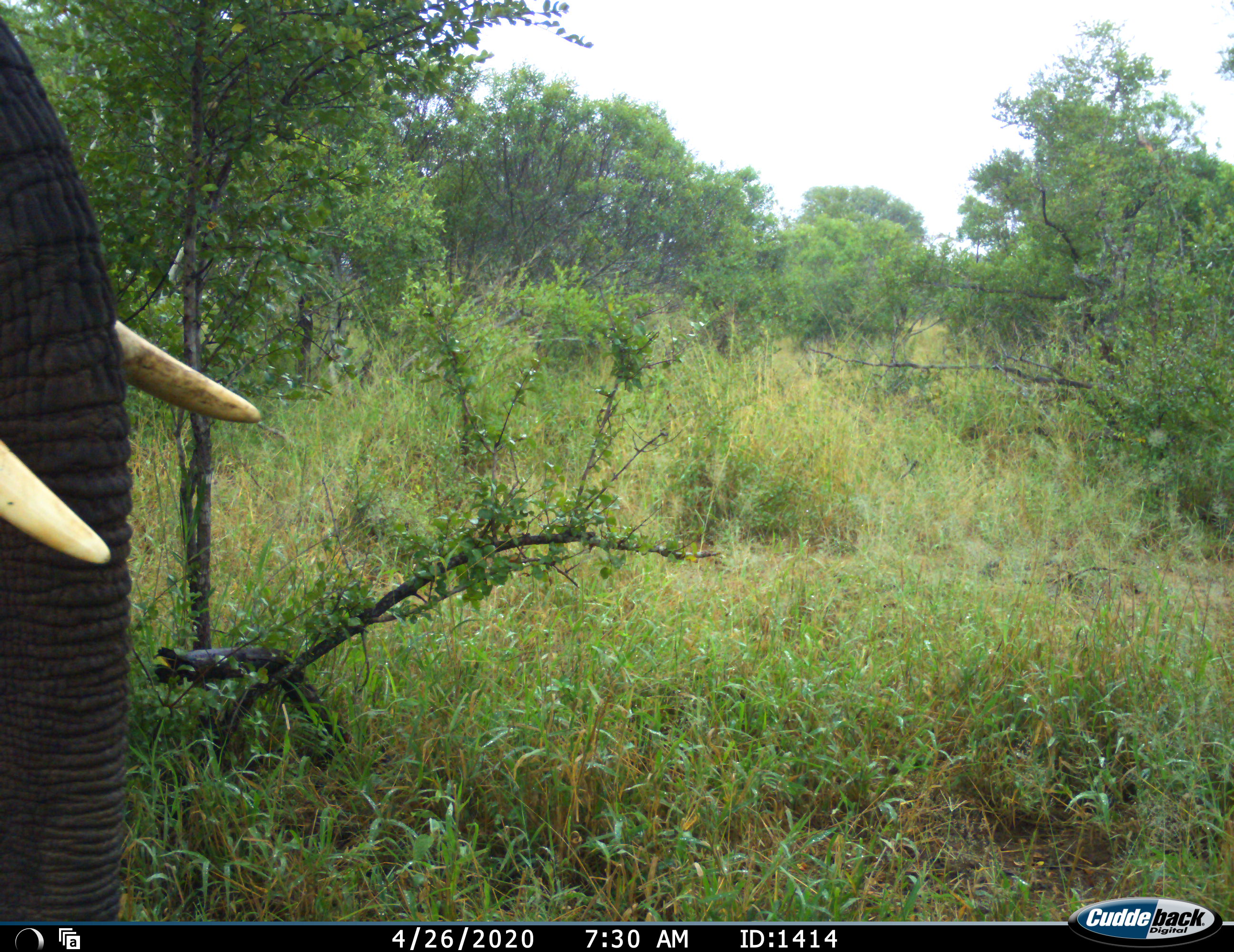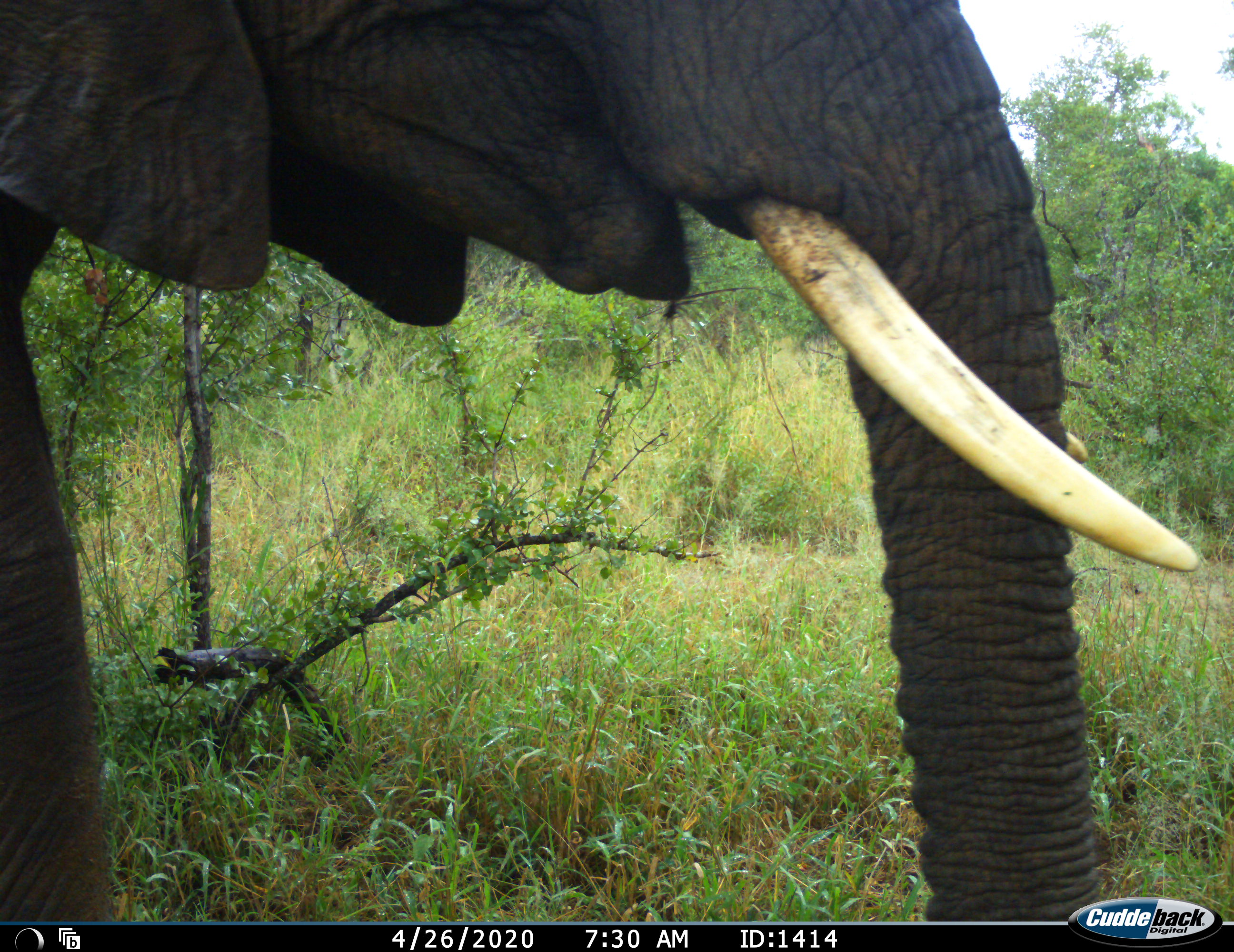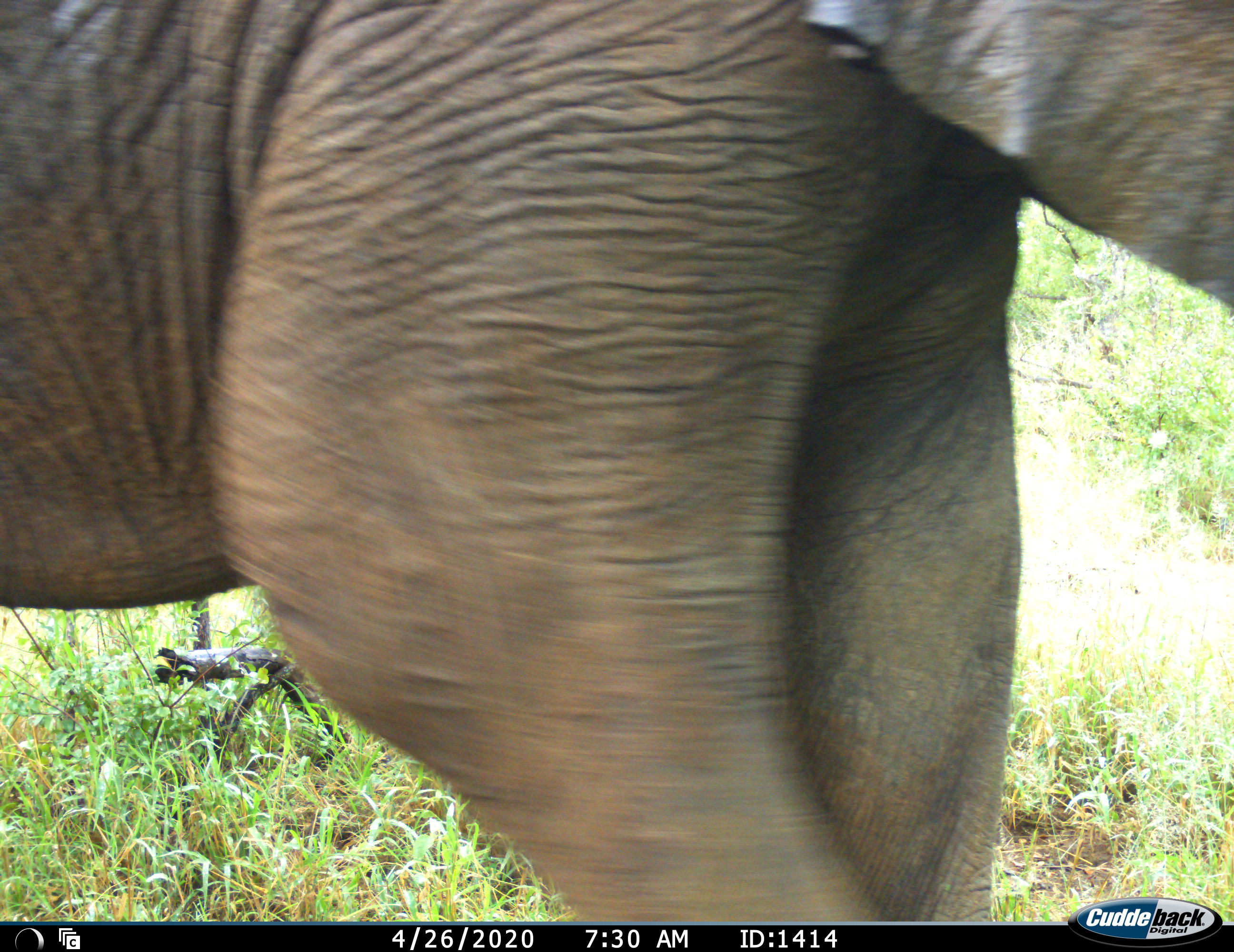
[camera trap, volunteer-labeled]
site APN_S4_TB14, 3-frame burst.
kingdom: Animalia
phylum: Chordata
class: Mammalia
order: Proboscidea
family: Elephantidae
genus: Loxodonta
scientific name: Loxodonta africana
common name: african bush elephant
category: elephant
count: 1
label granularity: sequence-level